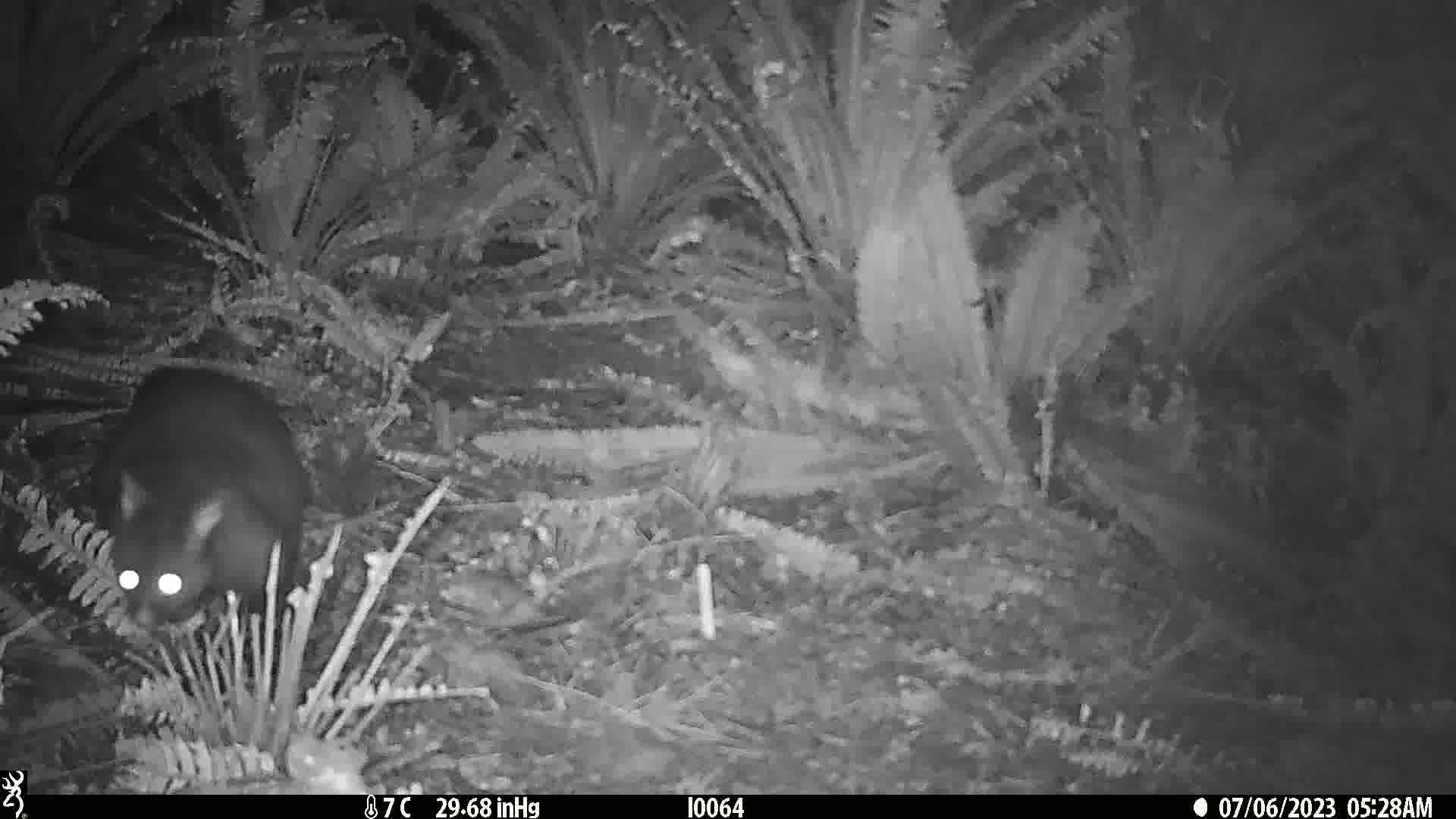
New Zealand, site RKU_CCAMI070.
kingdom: Animalia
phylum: Chordata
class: Mammalia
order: Diprotodontia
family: Phalangeridae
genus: Trichosurus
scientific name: Trichosurus vulpecula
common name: common brushtail possum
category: possum